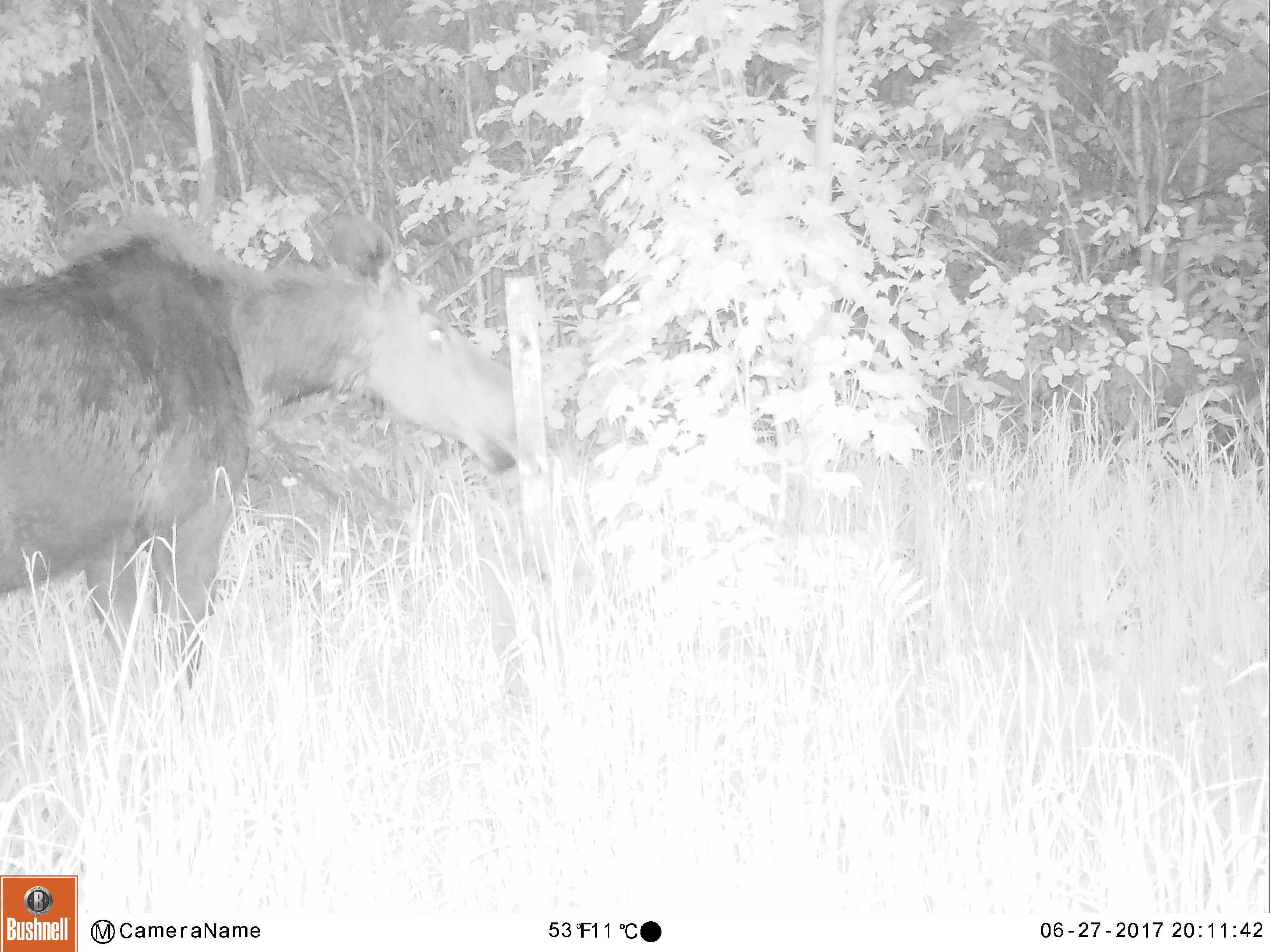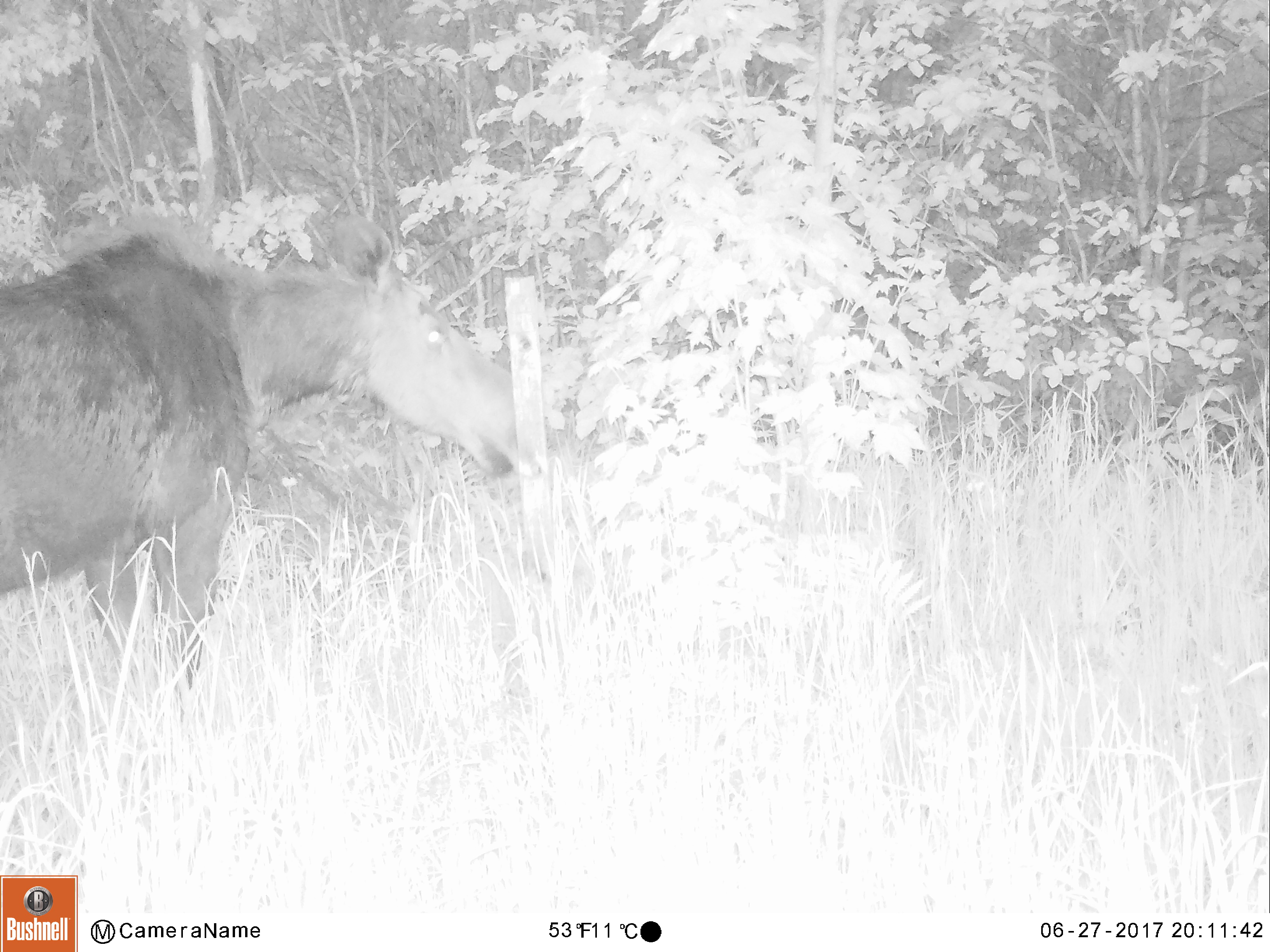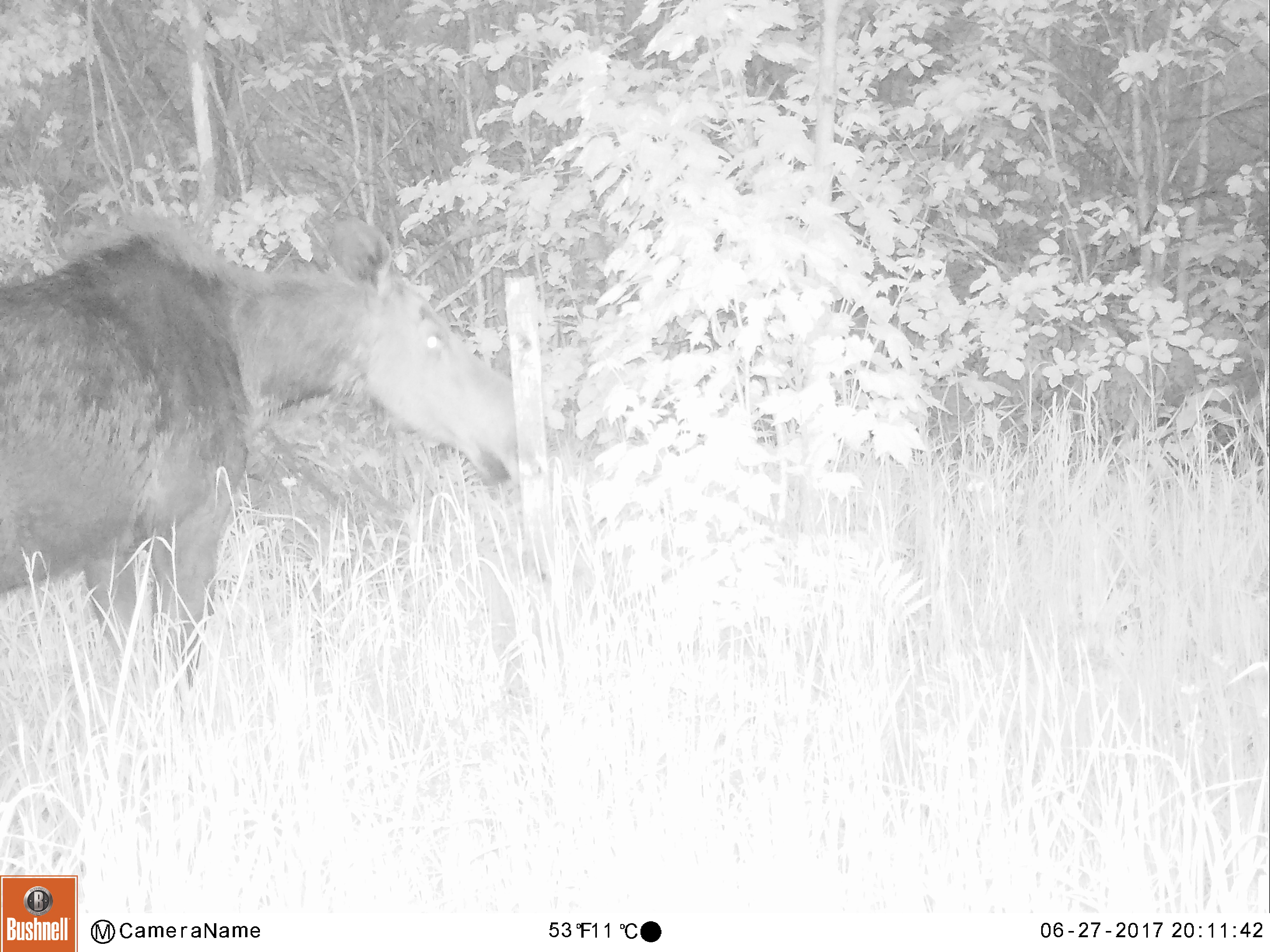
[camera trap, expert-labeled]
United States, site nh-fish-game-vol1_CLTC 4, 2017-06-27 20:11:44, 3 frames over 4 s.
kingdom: Animalia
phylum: Chordata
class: Mammalia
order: Artiodactyla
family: Cervidae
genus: Alces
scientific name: Alces alces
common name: moose